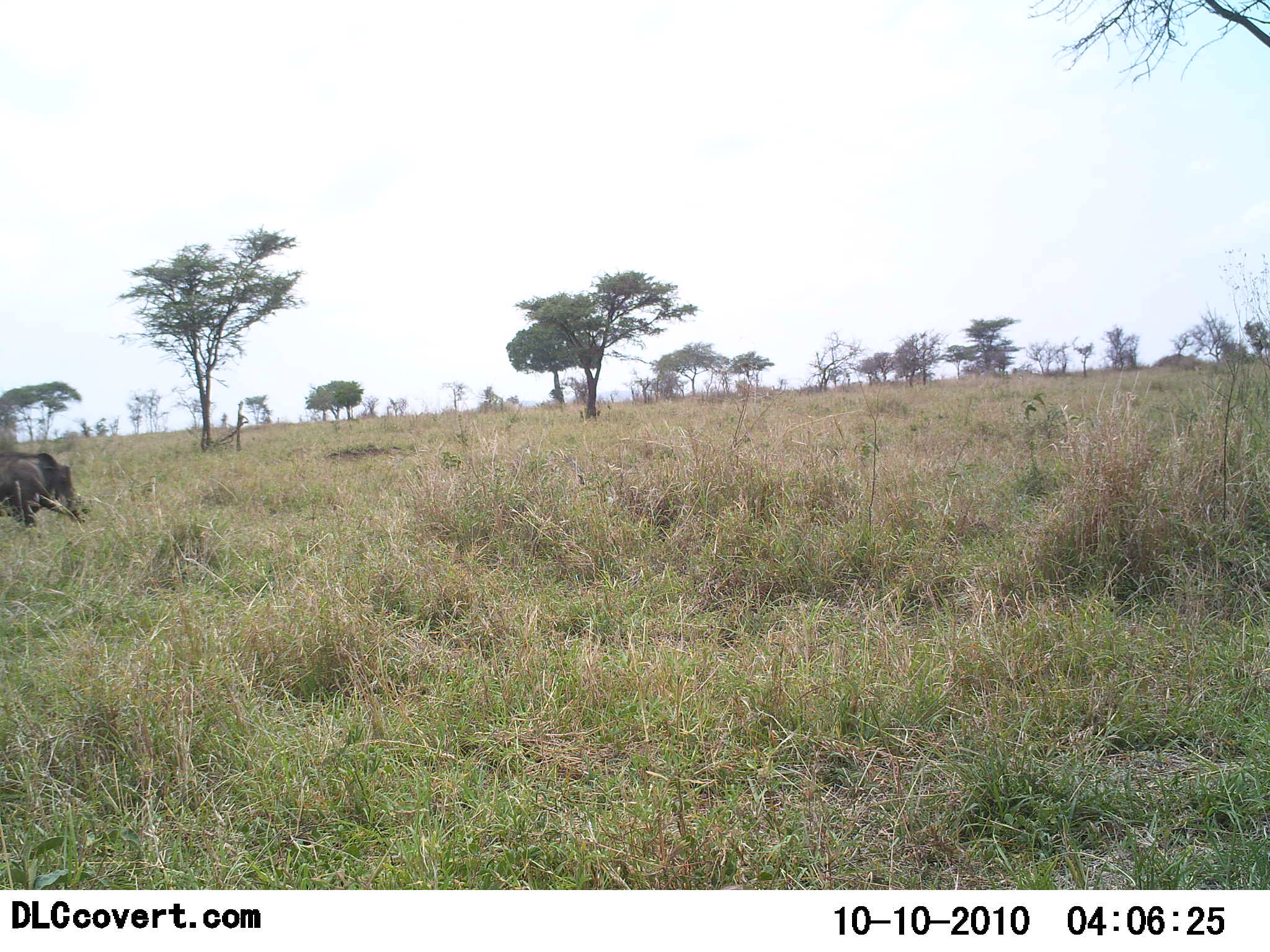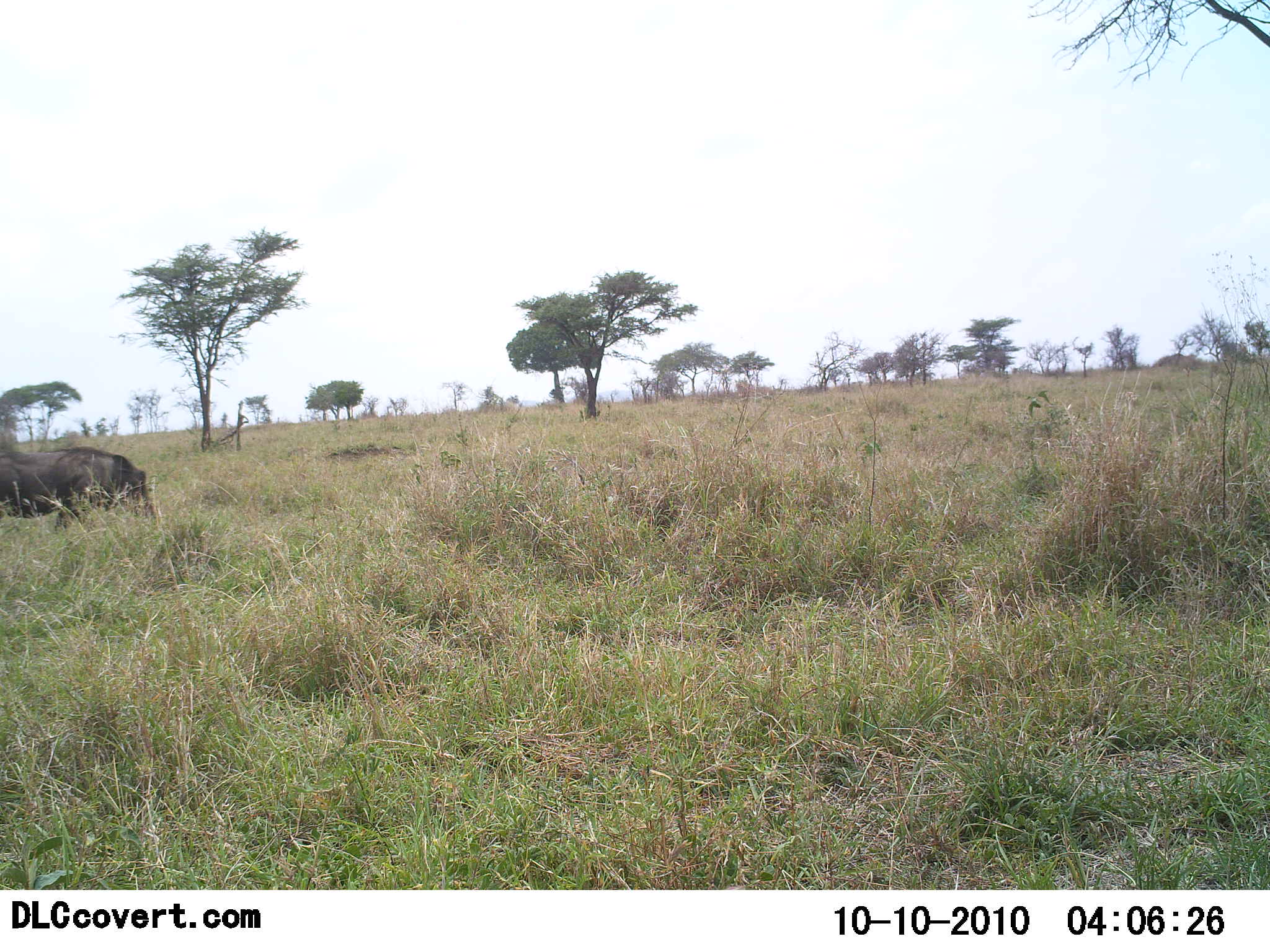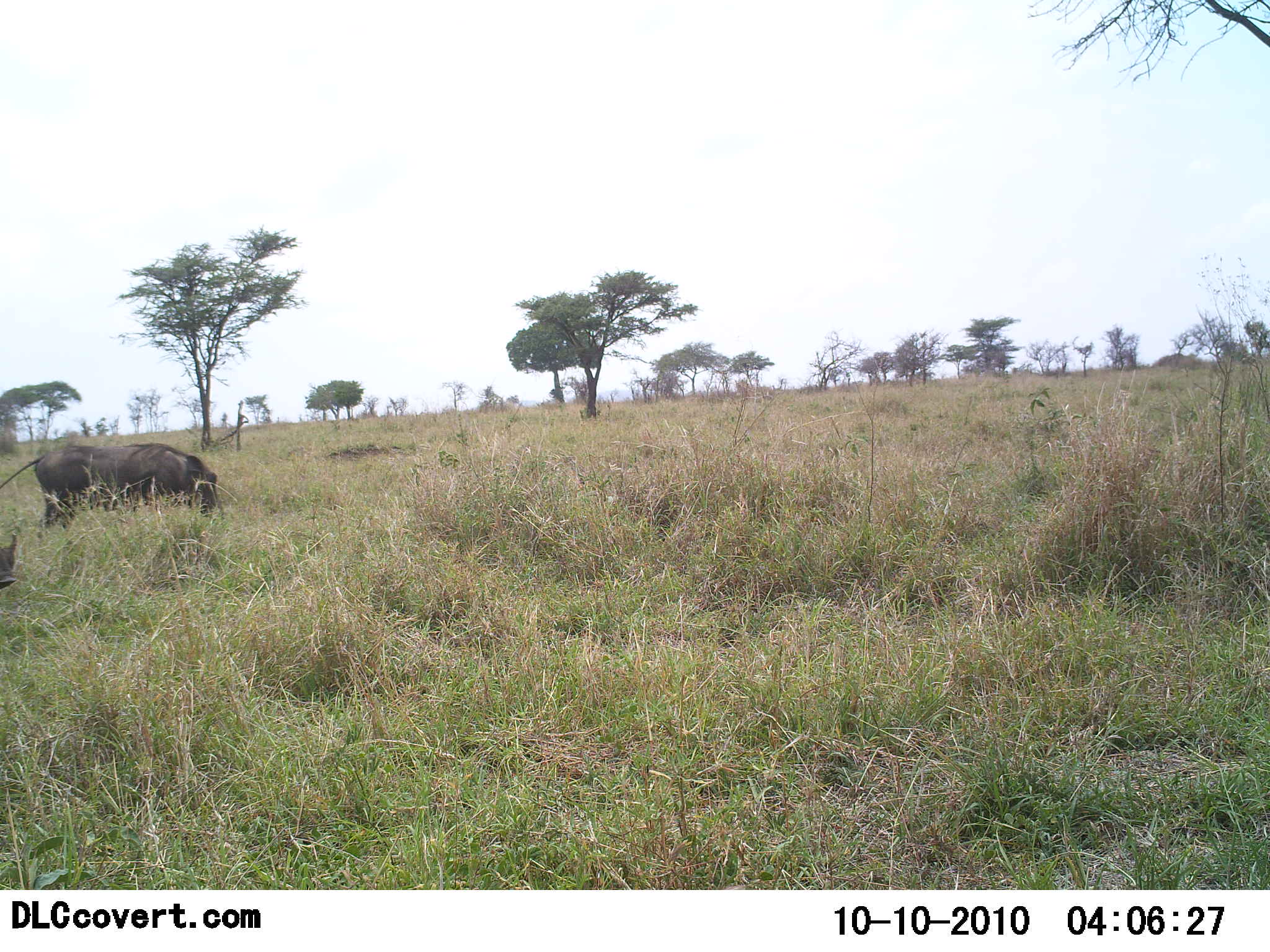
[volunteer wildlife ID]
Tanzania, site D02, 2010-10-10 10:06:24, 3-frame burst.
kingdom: Animalia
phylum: Chordata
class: Mammalia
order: Artiodactyla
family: Suidae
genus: Phacochoerus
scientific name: Phacochoerus africanus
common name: warthog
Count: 2.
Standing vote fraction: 0%.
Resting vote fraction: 0%.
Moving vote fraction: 100%.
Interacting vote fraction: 0%.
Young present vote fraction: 7%.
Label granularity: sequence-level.